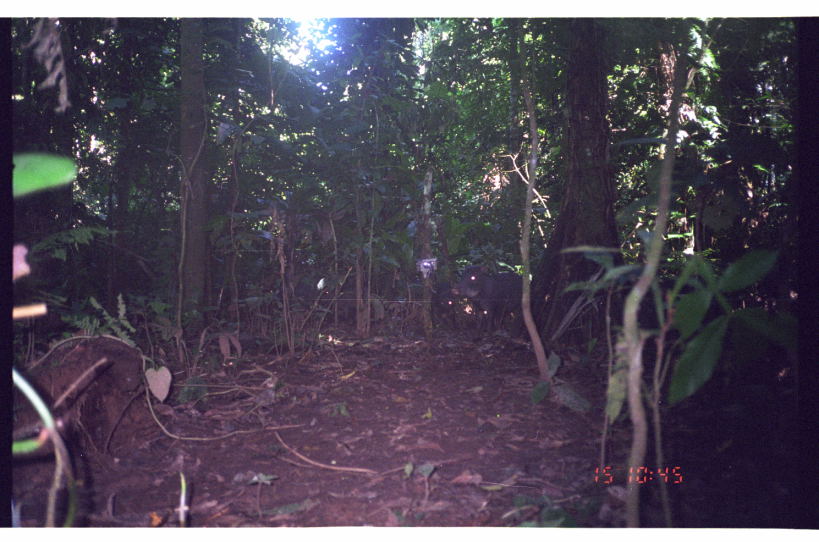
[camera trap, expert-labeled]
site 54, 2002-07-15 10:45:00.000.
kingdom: Animalia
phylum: Chordata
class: Mammalia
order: Artiodactyla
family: Tayassuidae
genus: Tayassu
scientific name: Tayassu pecari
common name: white-lipped peccary